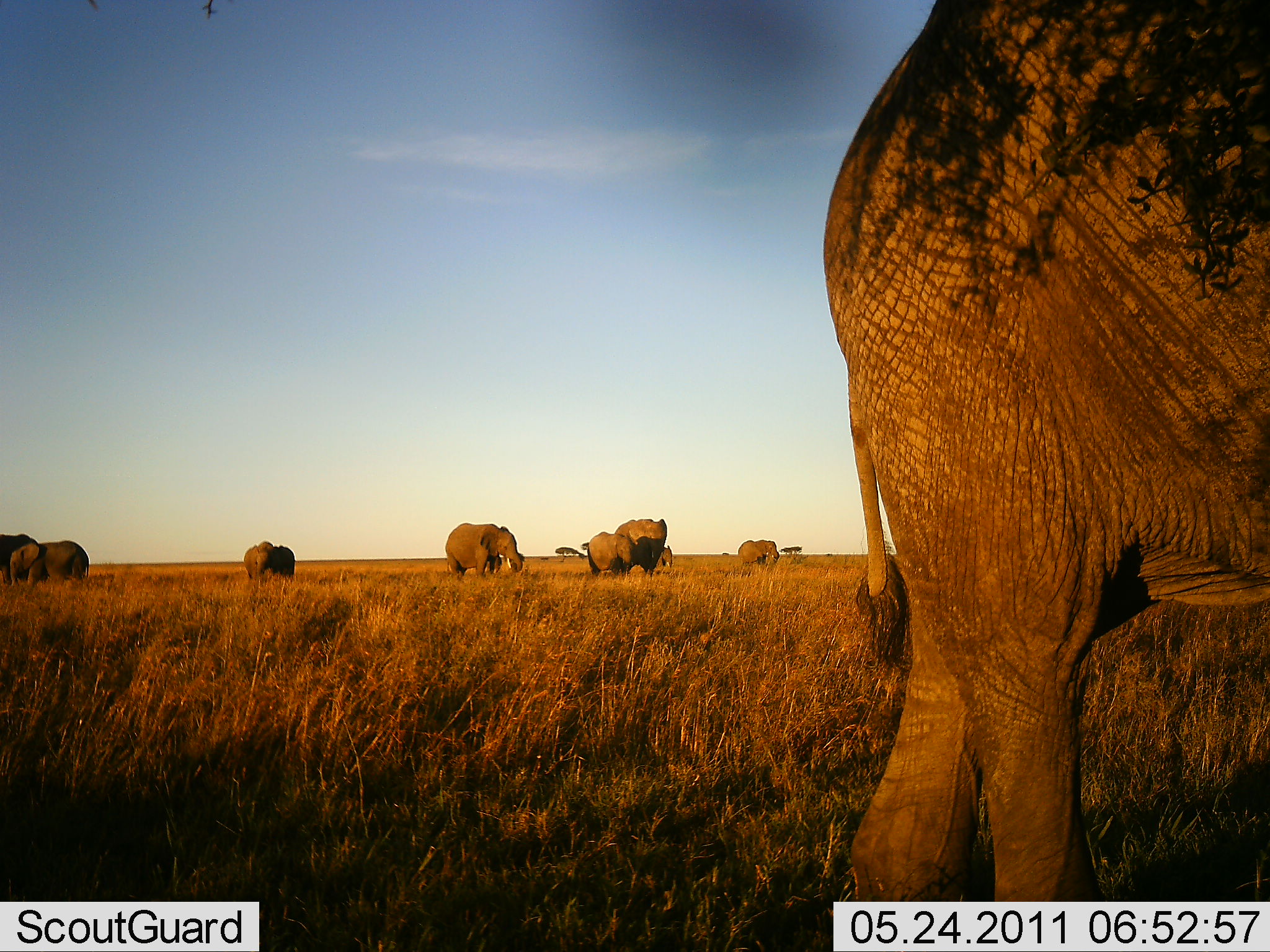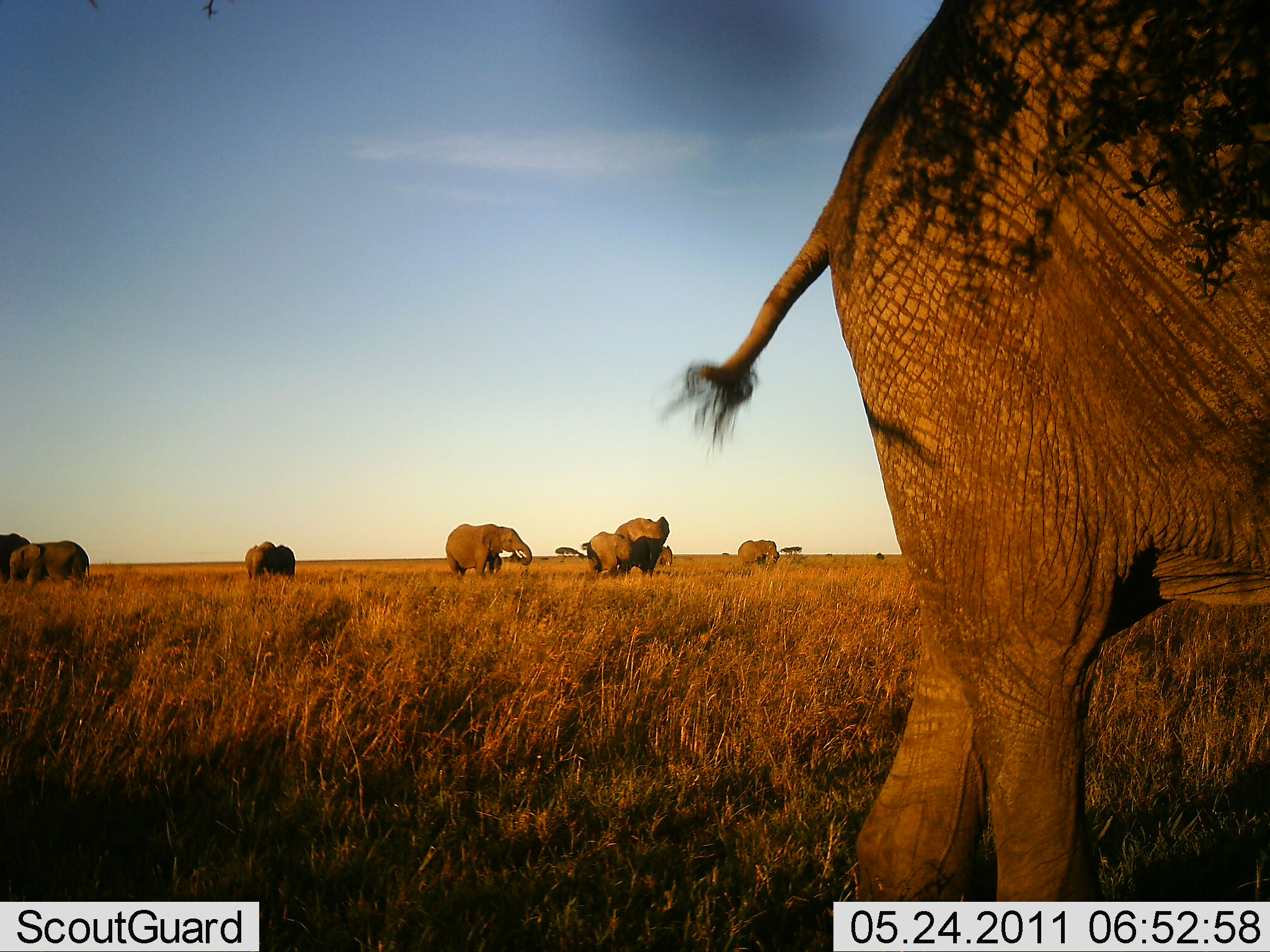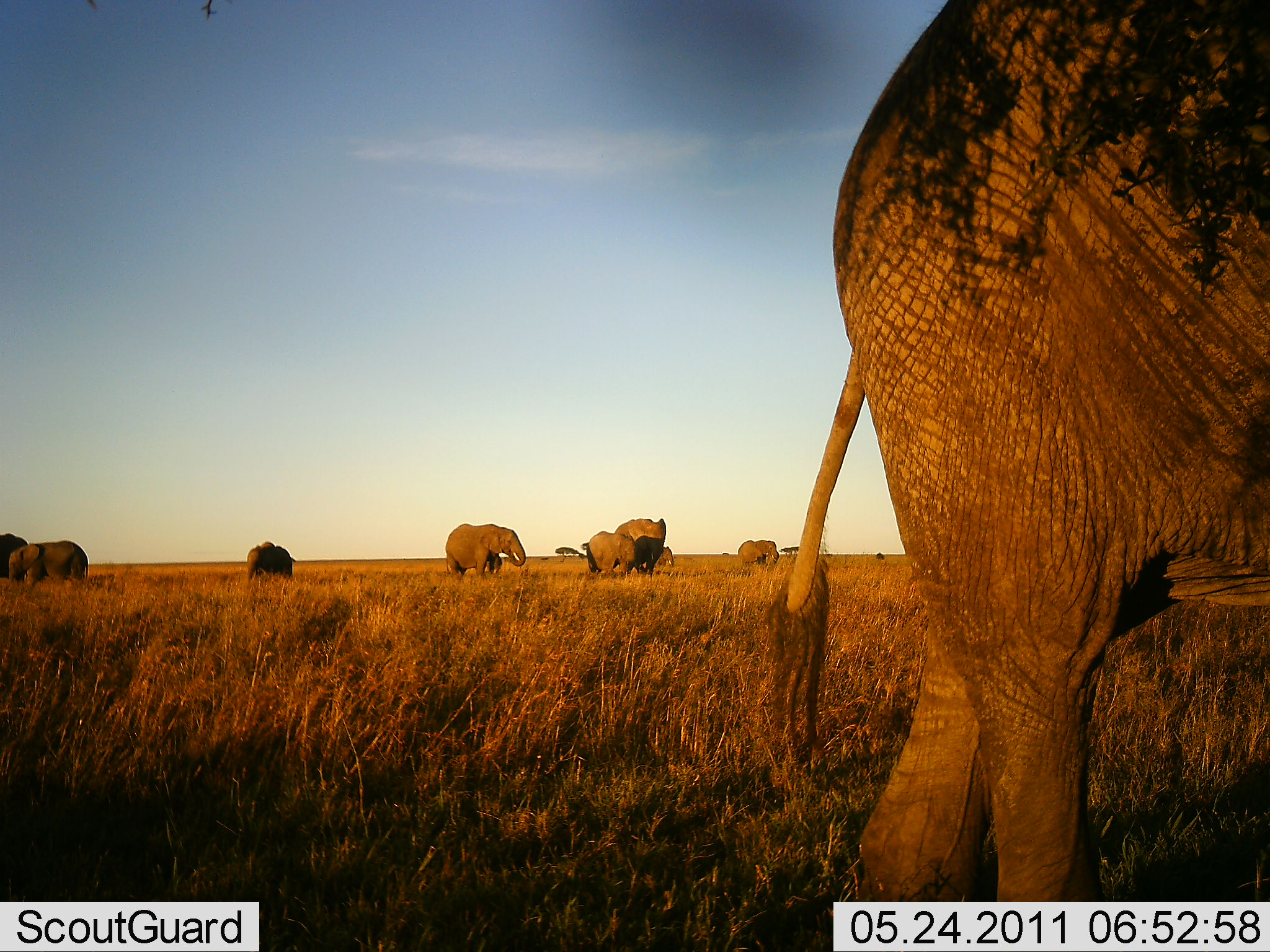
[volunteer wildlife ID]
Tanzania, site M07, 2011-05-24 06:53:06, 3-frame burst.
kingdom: Animalia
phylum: Chordata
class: Mammalia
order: Proboscidea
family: Elephantidae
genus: Loxodonta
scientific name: Loxodonta africana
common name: african bush elephant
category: elephant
Elephant (african bush elephant) (Loxodonta africana), count 9. Behavior (volunteer vote fractions): standing 64%, resting 9%, moving 18%, interacting 9%. Young present (vote fraction): 27%. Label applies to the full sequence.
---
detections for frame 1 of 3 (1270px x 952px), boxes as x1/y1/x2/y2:
animal: 817/1/1270/900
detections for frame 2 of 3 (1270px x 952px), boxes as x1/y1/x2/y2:
animal: 652/0/1270/903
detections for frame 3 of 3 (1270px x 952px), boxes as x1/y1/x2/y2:
animal: 750/0/1269/901